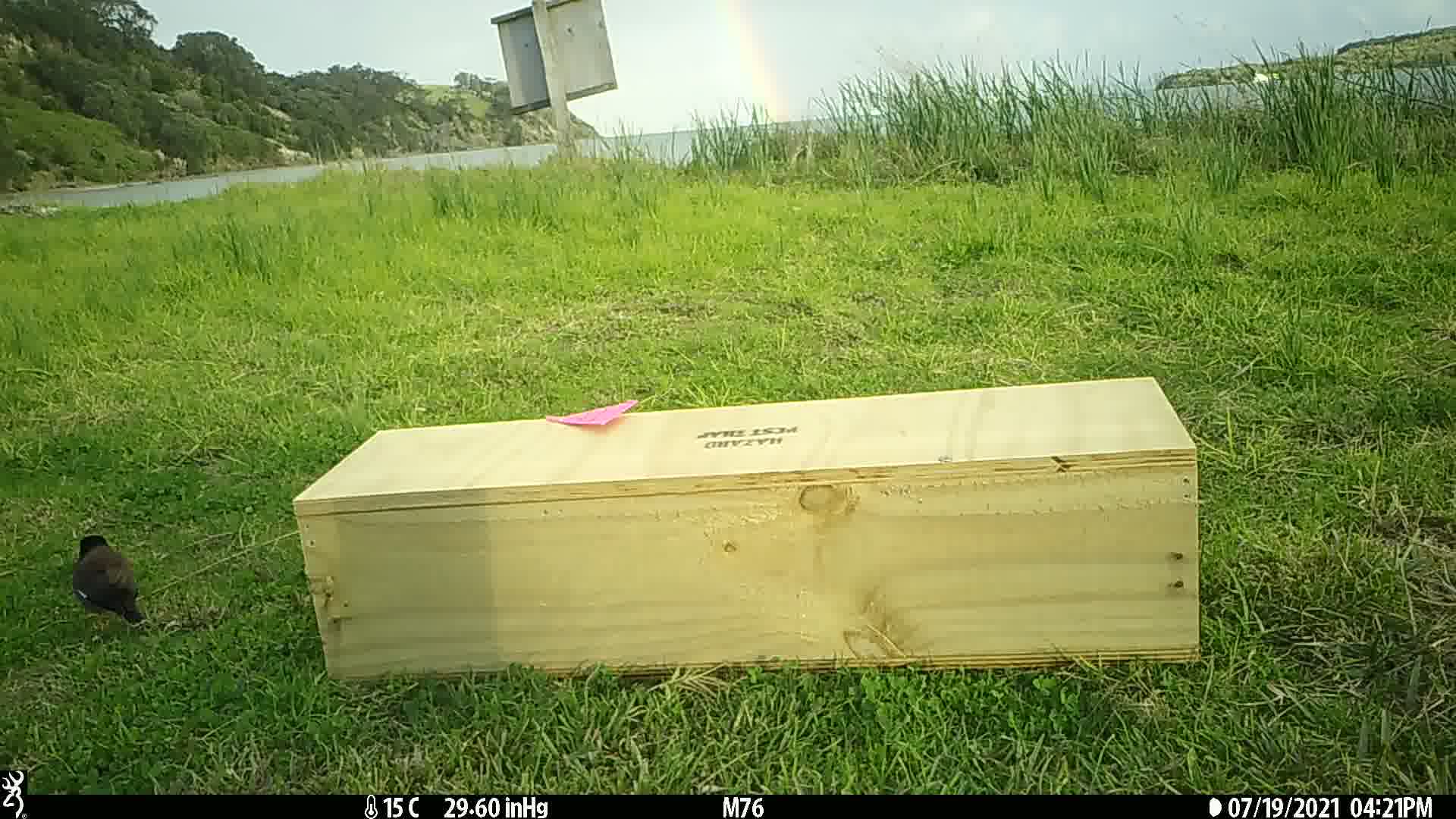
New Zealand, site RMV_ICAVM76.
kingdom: Animalia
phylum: Chordata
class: Aves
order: Passeriformes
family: Sturnidae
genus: Acridotheres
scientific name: Acridotheres tristis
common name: common myna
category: myna